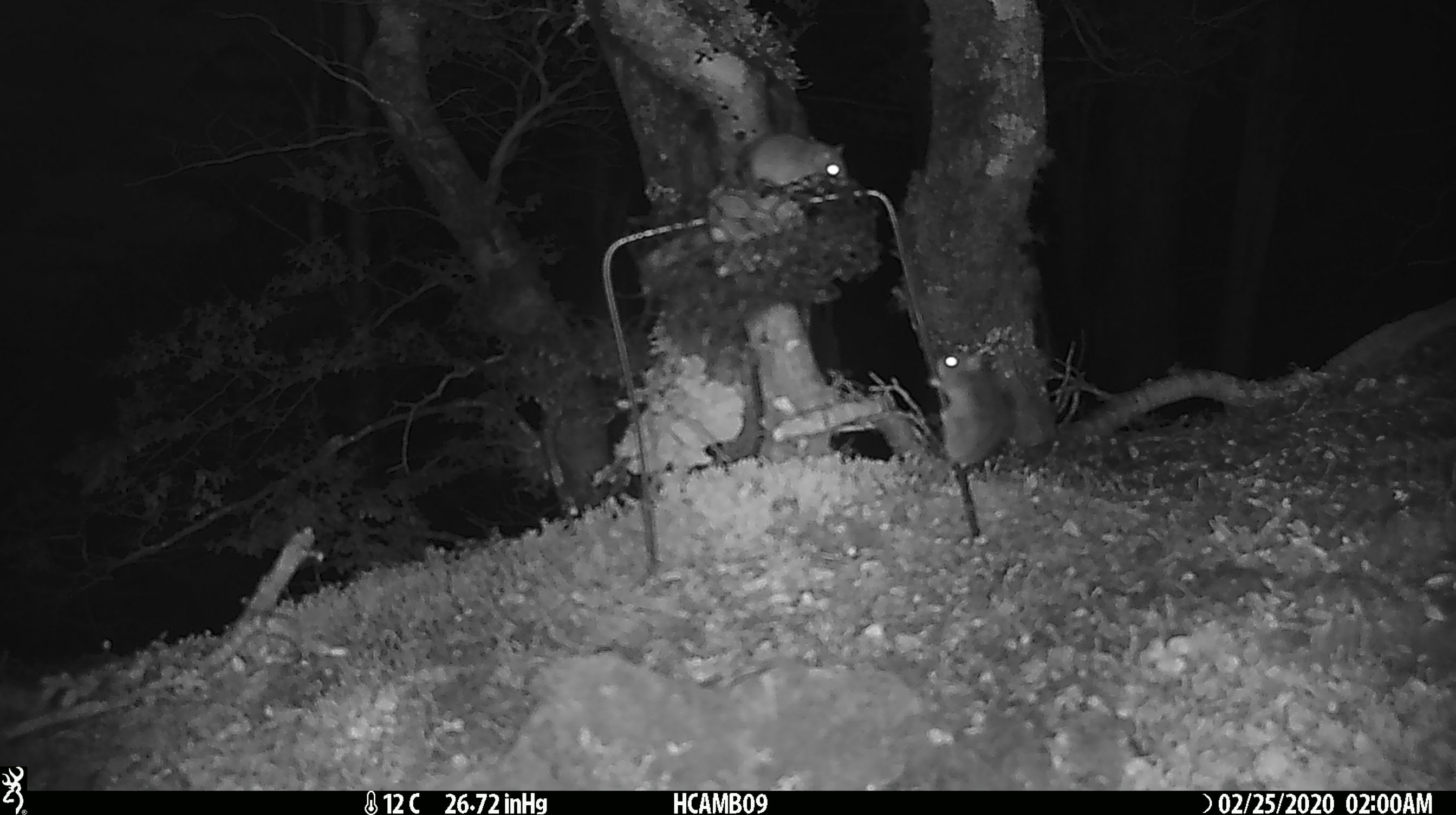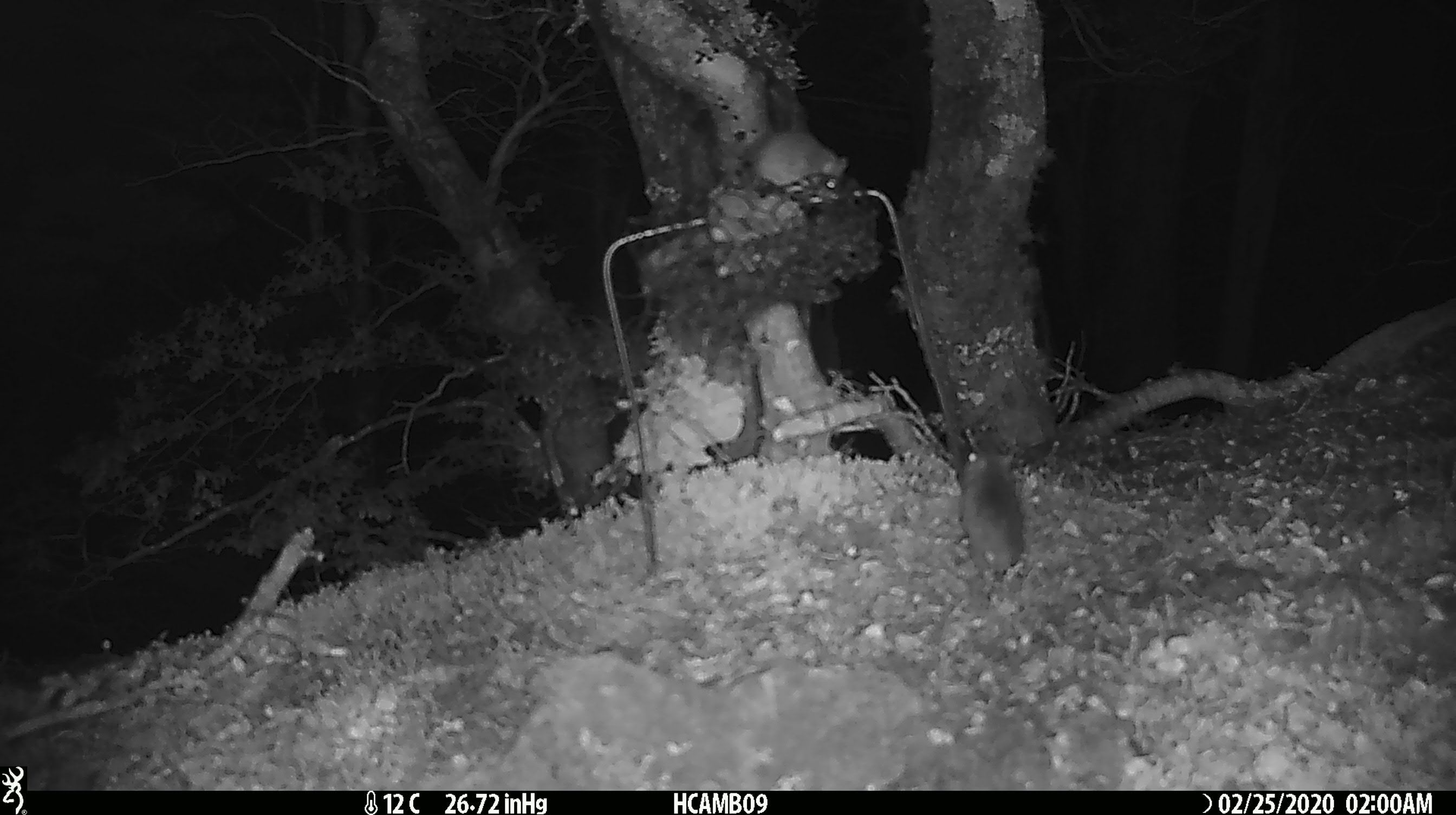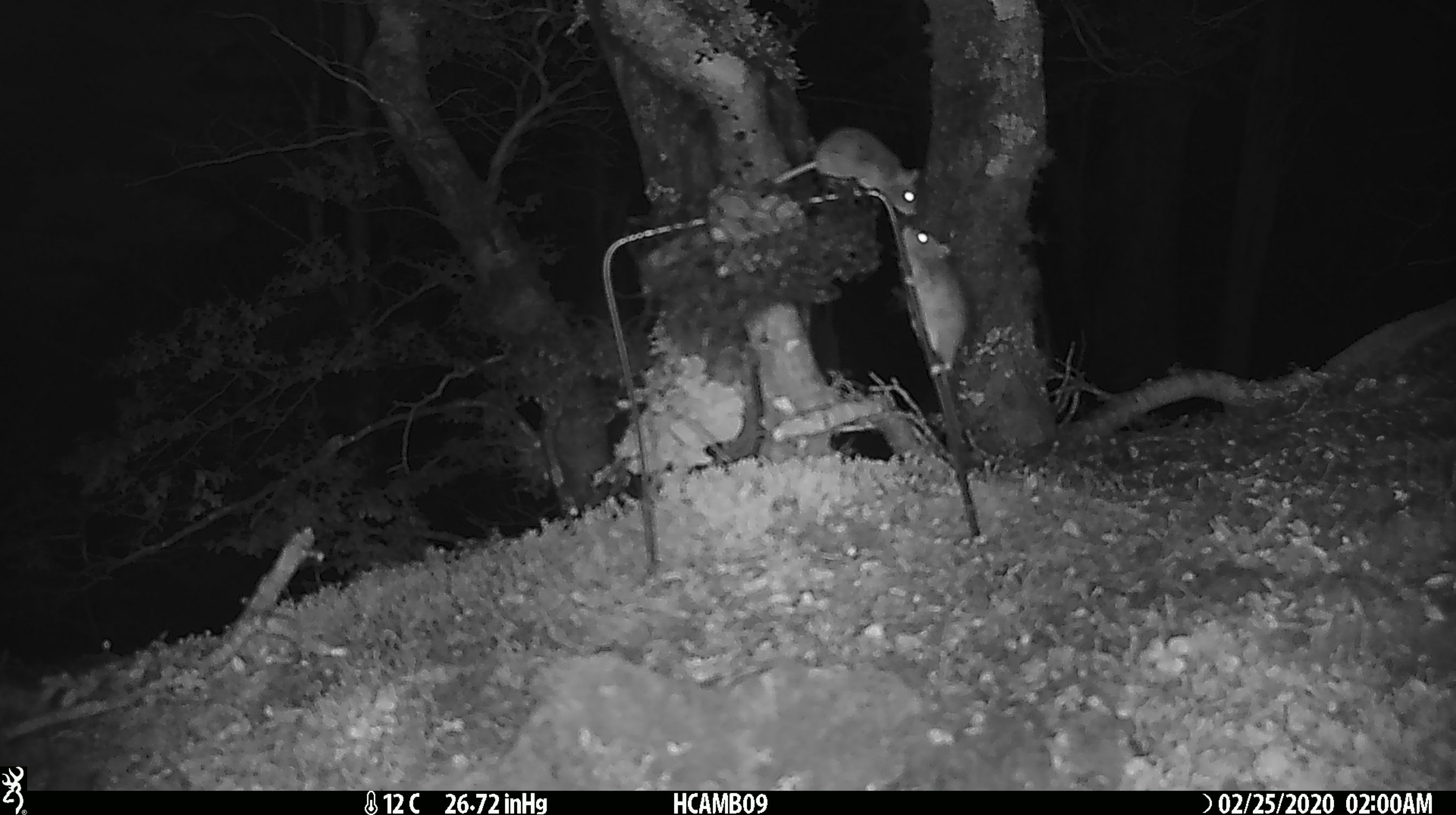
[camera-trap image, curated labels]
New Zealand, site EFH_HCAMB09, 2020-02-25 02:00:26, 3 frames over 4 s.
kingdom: Animalia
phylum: Chordata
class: Mammalia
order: Rodentia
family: Muridae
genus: Mus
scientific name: Mus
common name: mouse